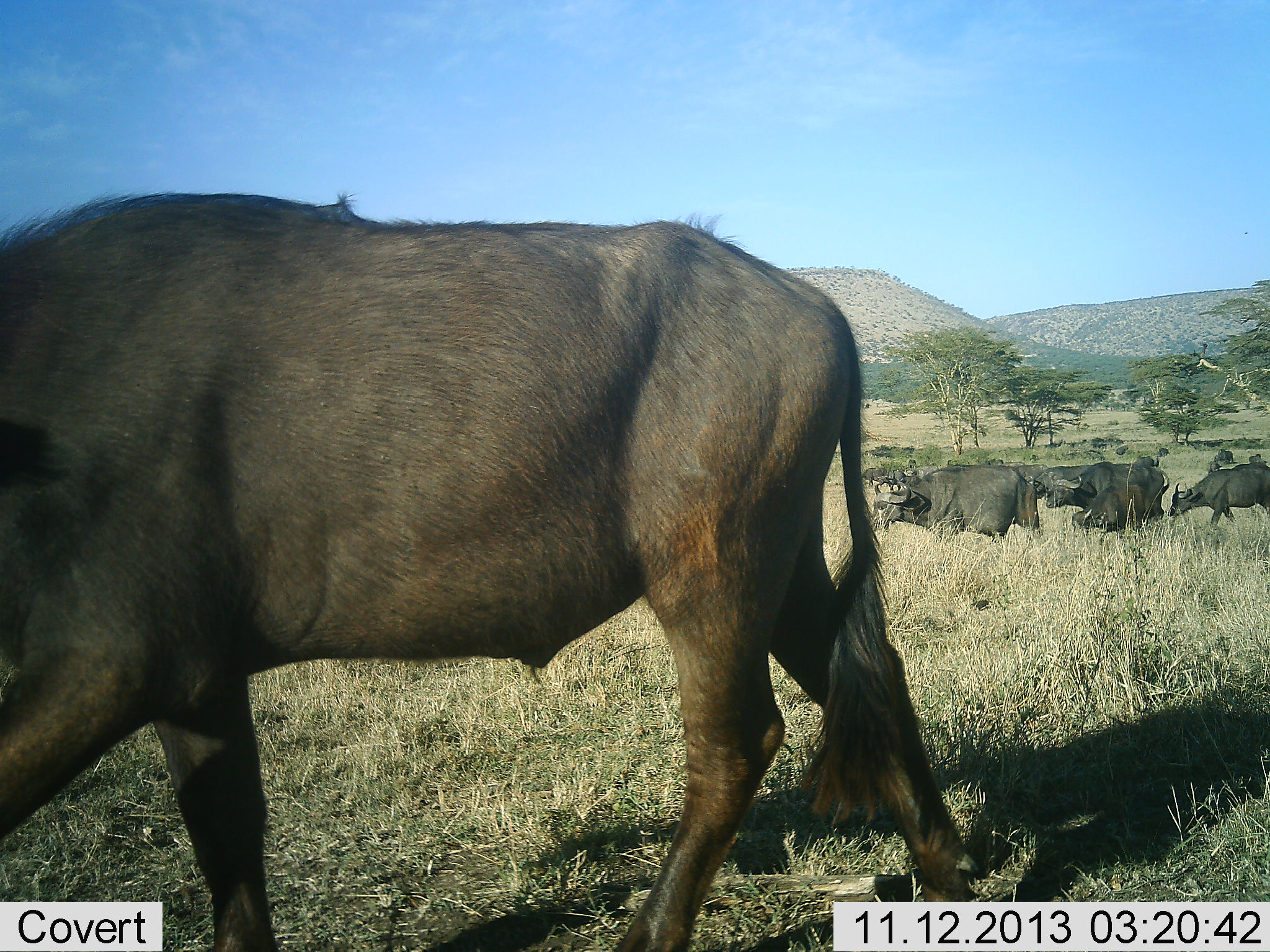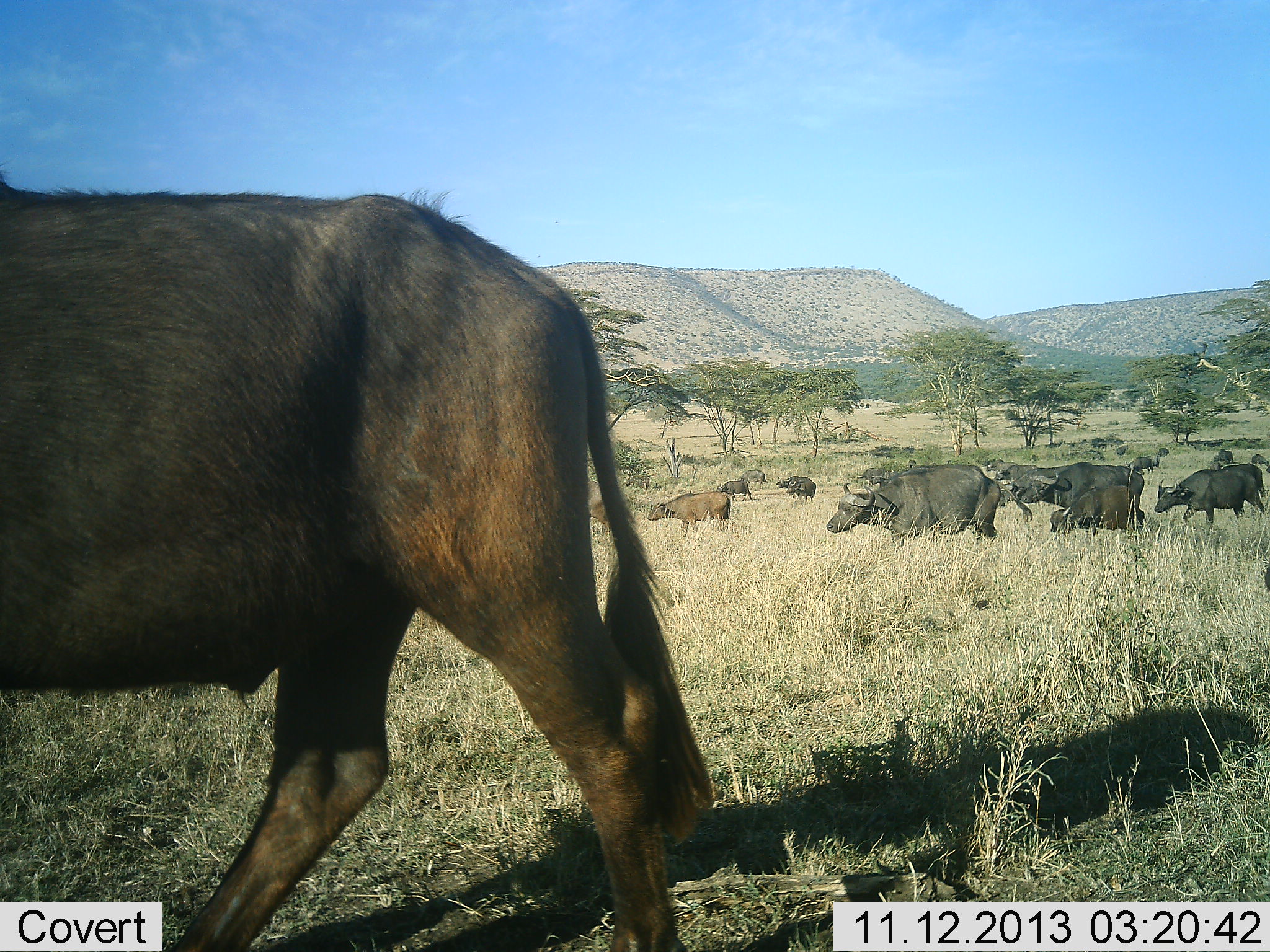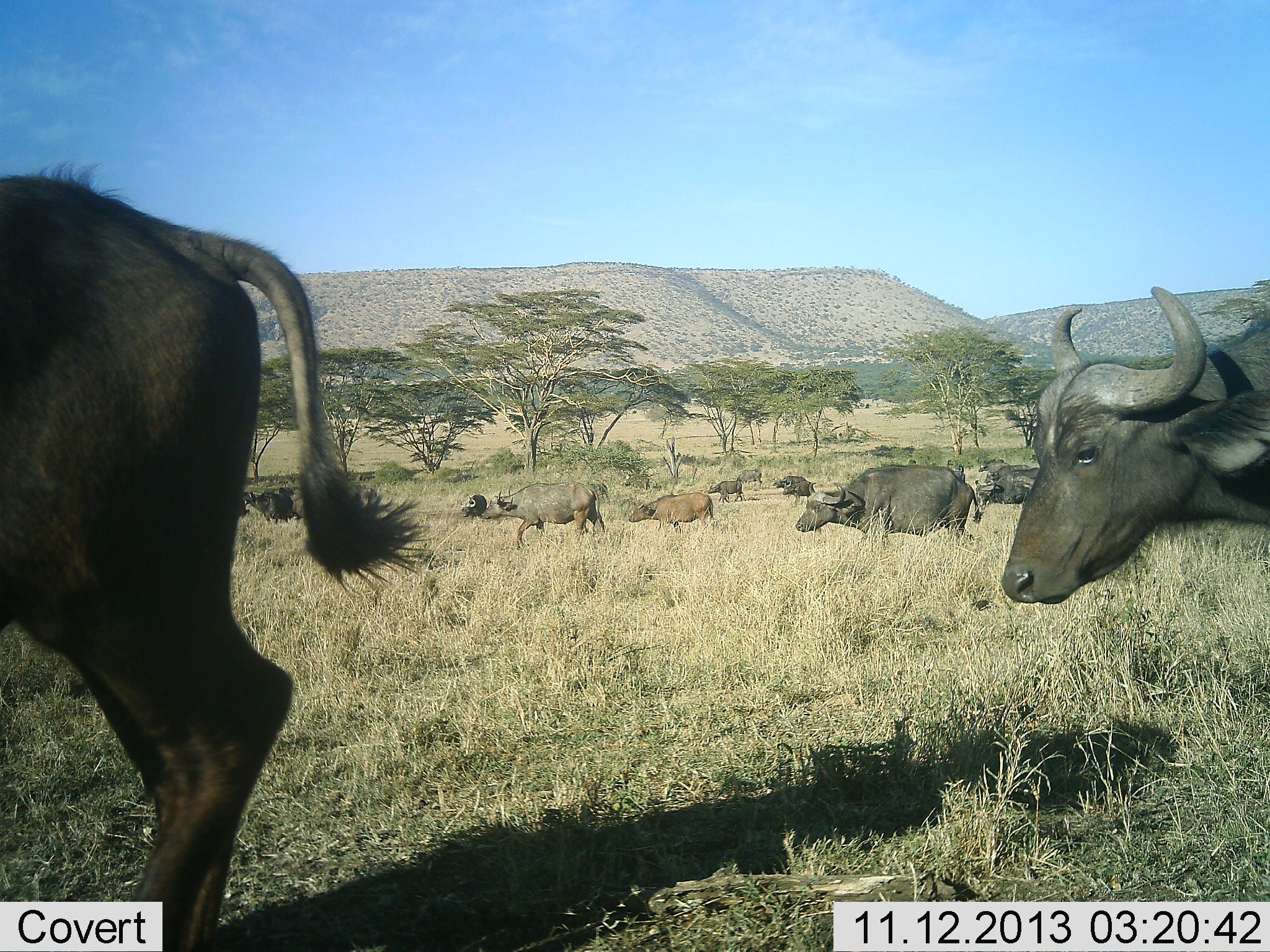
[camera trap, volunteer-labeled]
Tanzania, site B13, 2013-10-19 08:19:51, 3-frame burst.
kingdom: Animalia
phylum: Chordata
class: Mammalia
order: Artiodactyla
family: Bovidae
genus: Syncerus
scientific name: Syncerus caffer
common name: cape buffalo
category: buffalo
Buffalo (cape buffalo) (Syncerus caffer), count 11-50. Behavior (volunteer vote fractions): standing 22%, resting 0%, moving 94%, interacting 0%. Young present (vote fraction): 28%. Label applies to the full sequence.